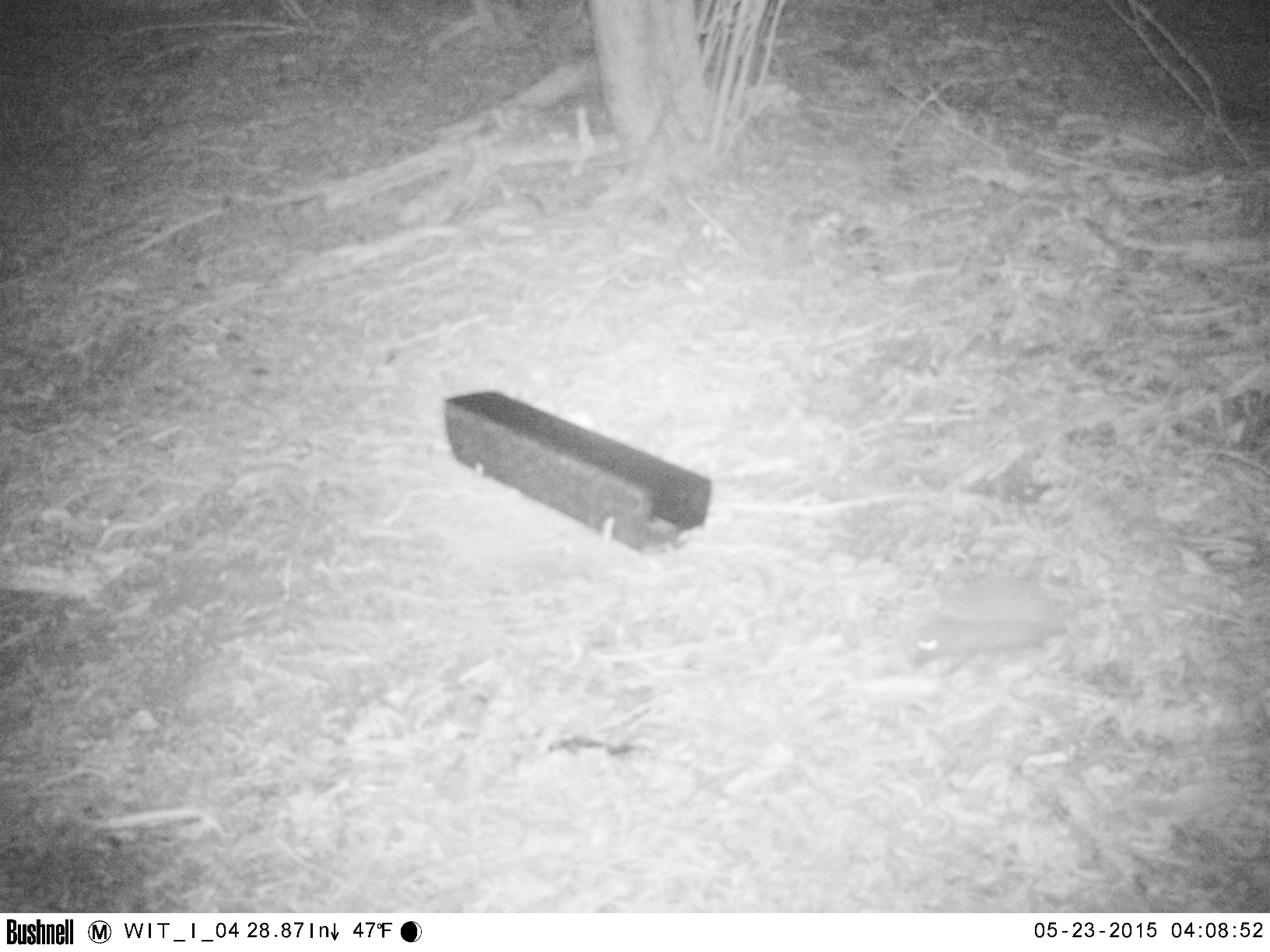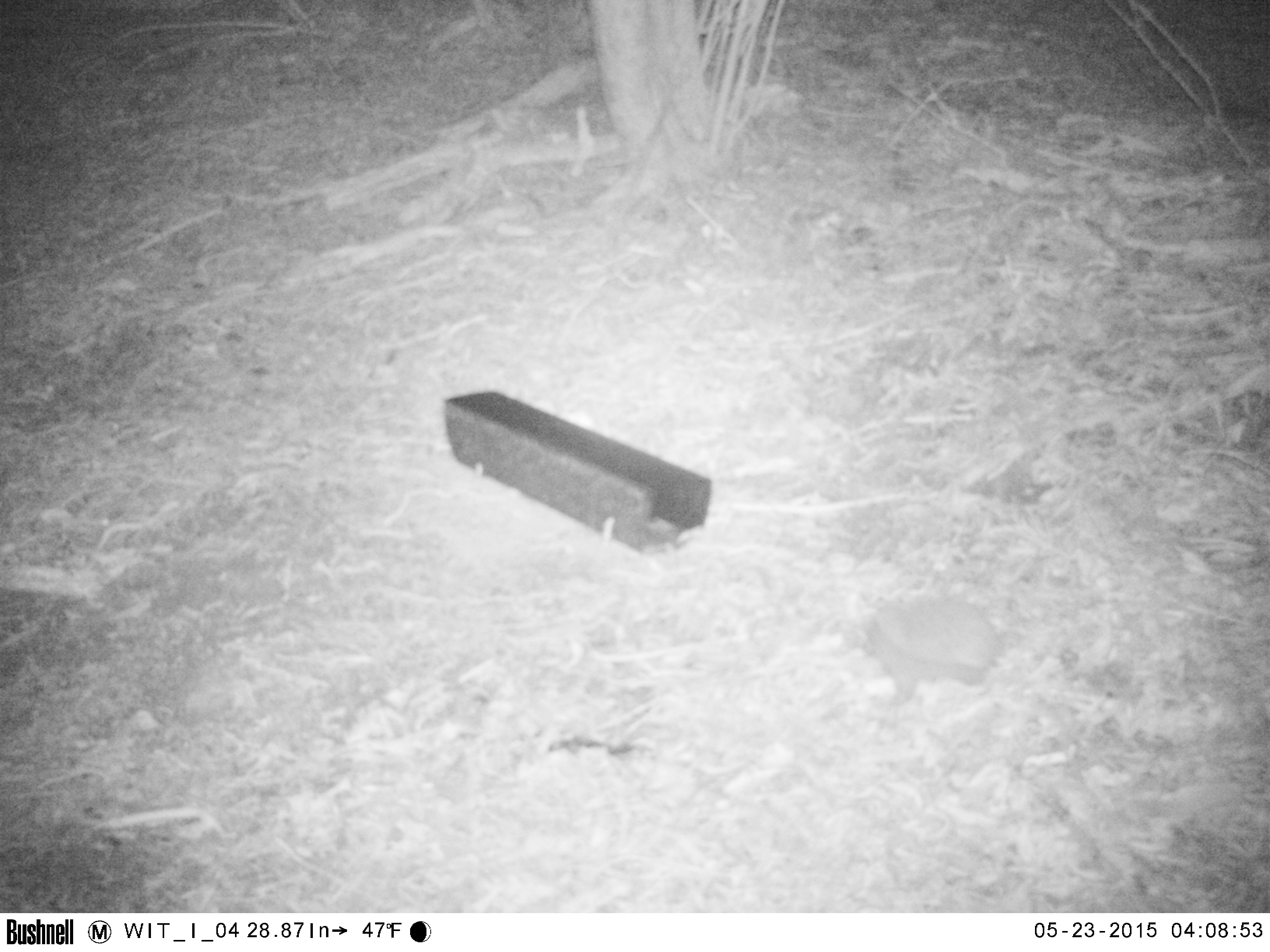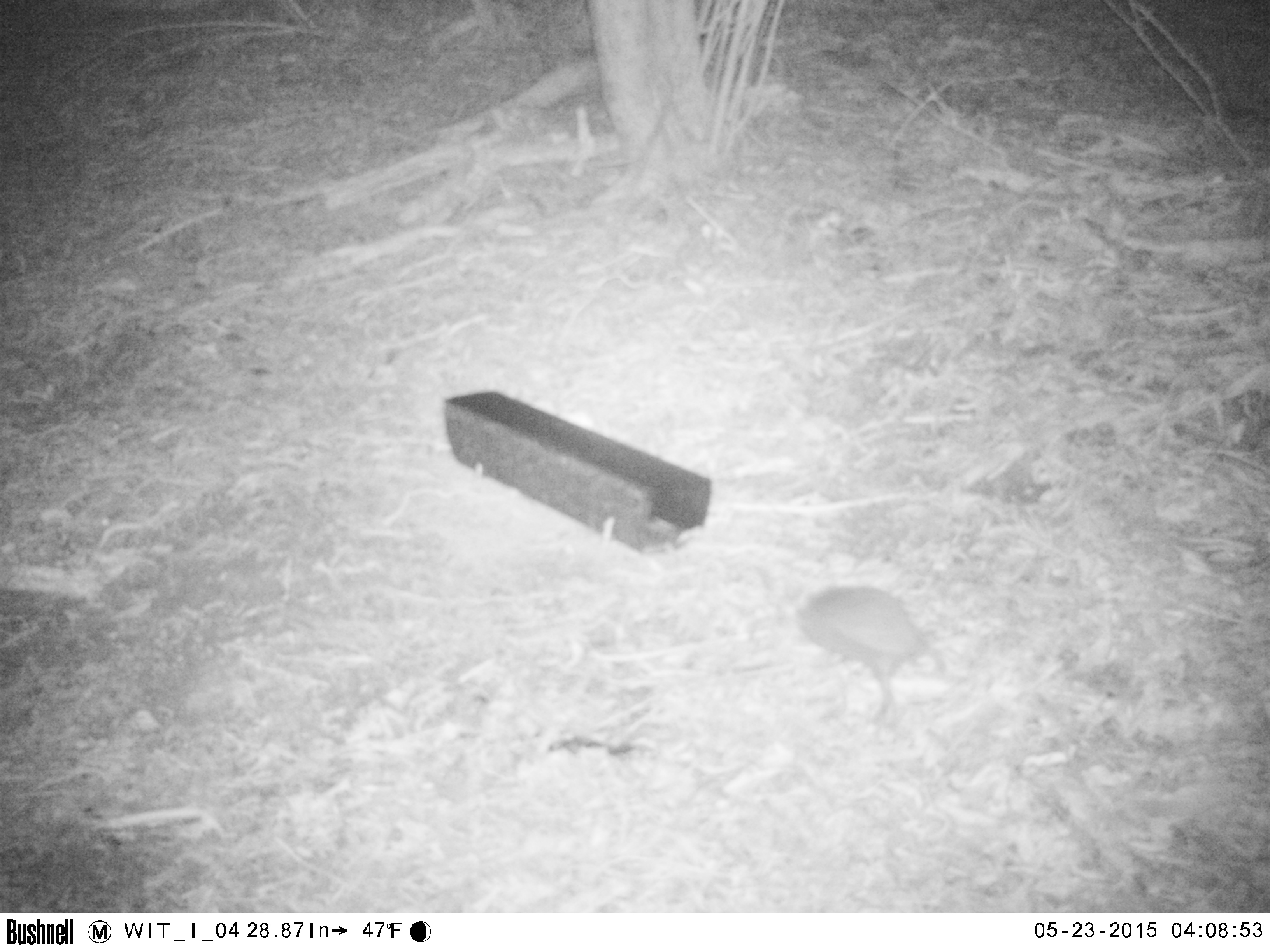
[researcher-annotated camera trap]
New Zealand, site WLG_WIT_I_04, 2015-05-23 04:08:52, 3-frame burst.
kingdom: Animalia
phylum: Chordata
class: Mammalia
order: Eulipotyphla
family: Erinaceidae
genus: Erinaceus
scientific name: Erinaceus europaeus europaeus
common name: european hedgehog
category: hedgehog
Hedgehog (european hedgehog) (Erinaceus europaeus europaeus).